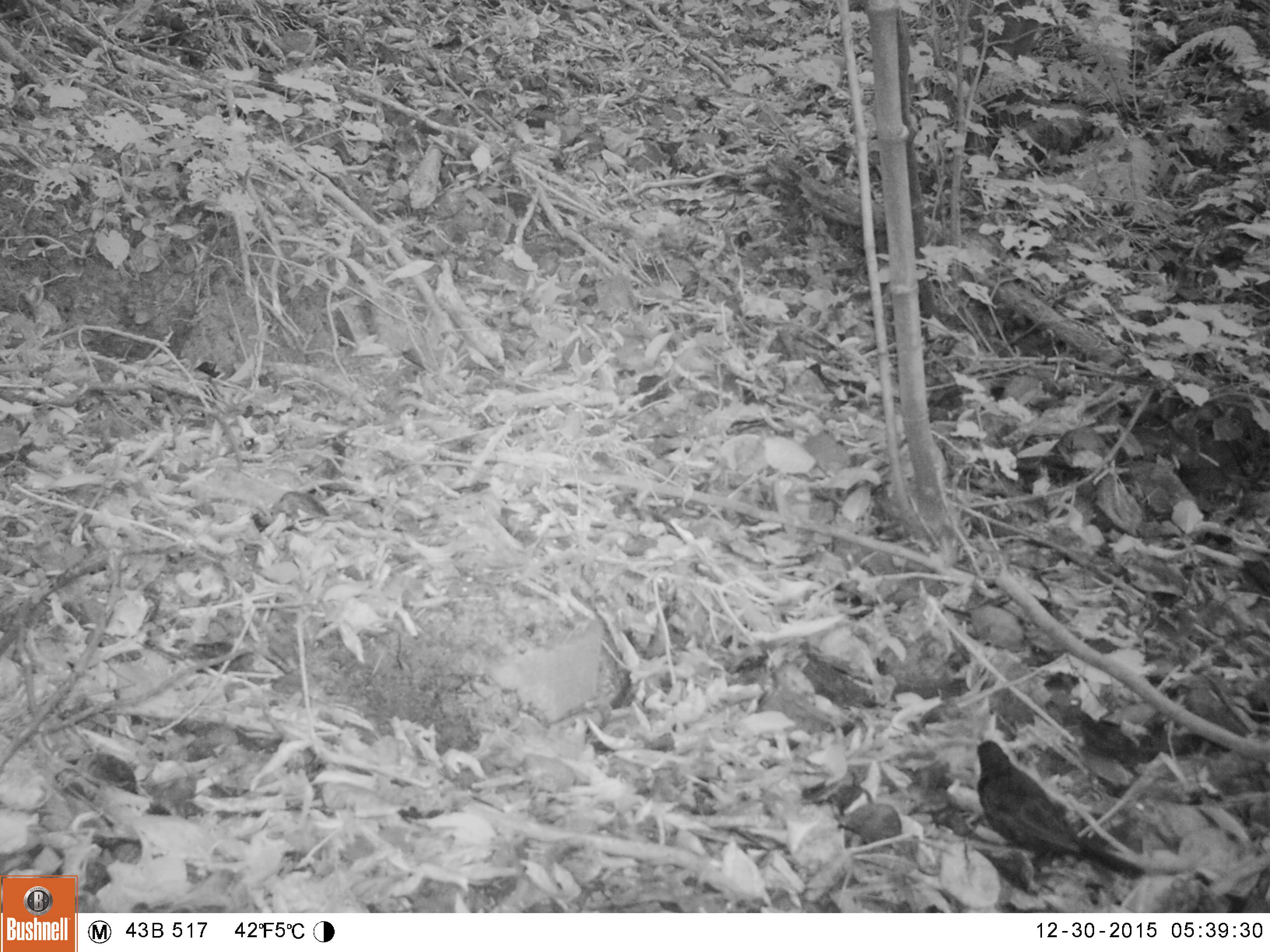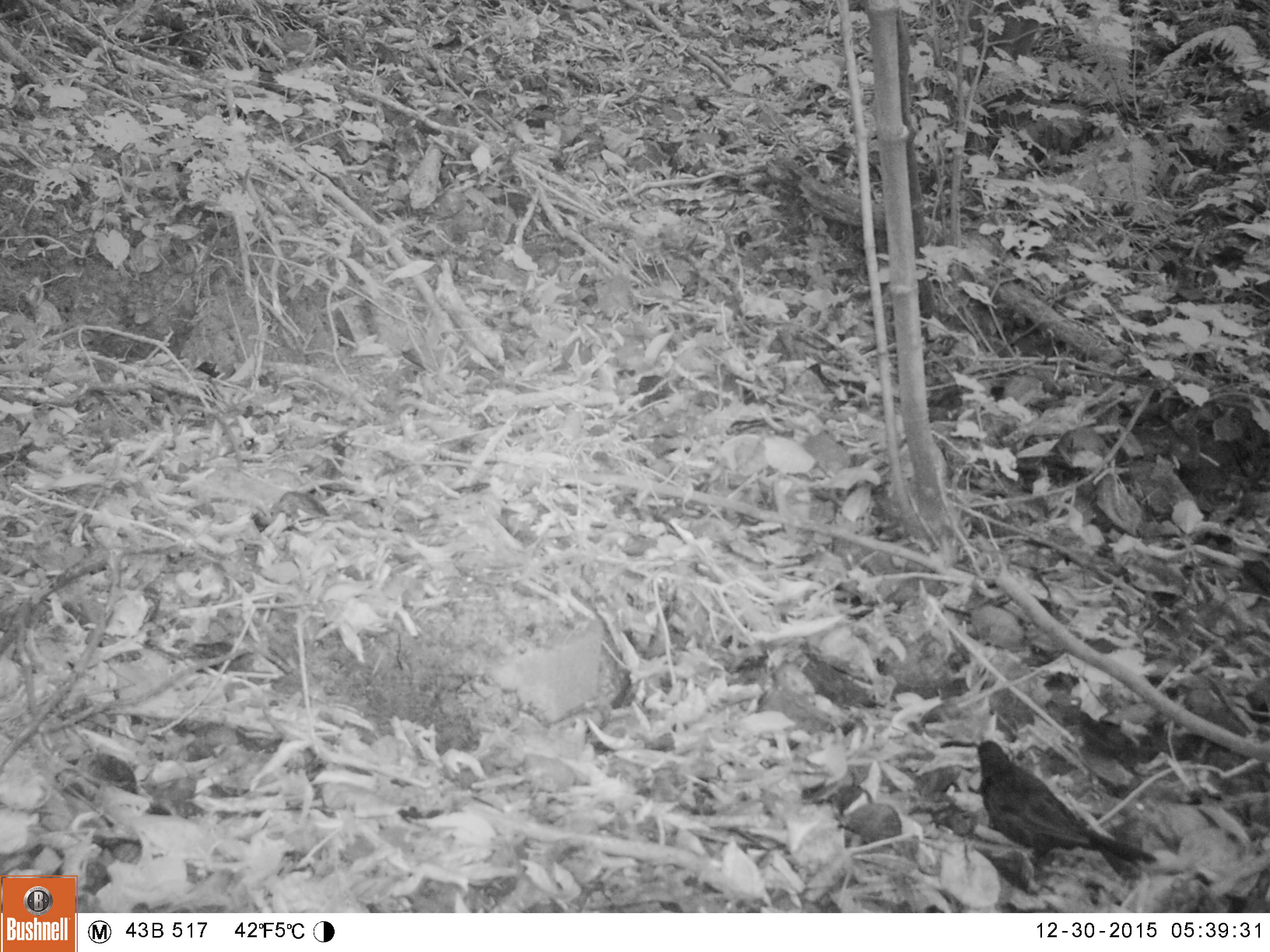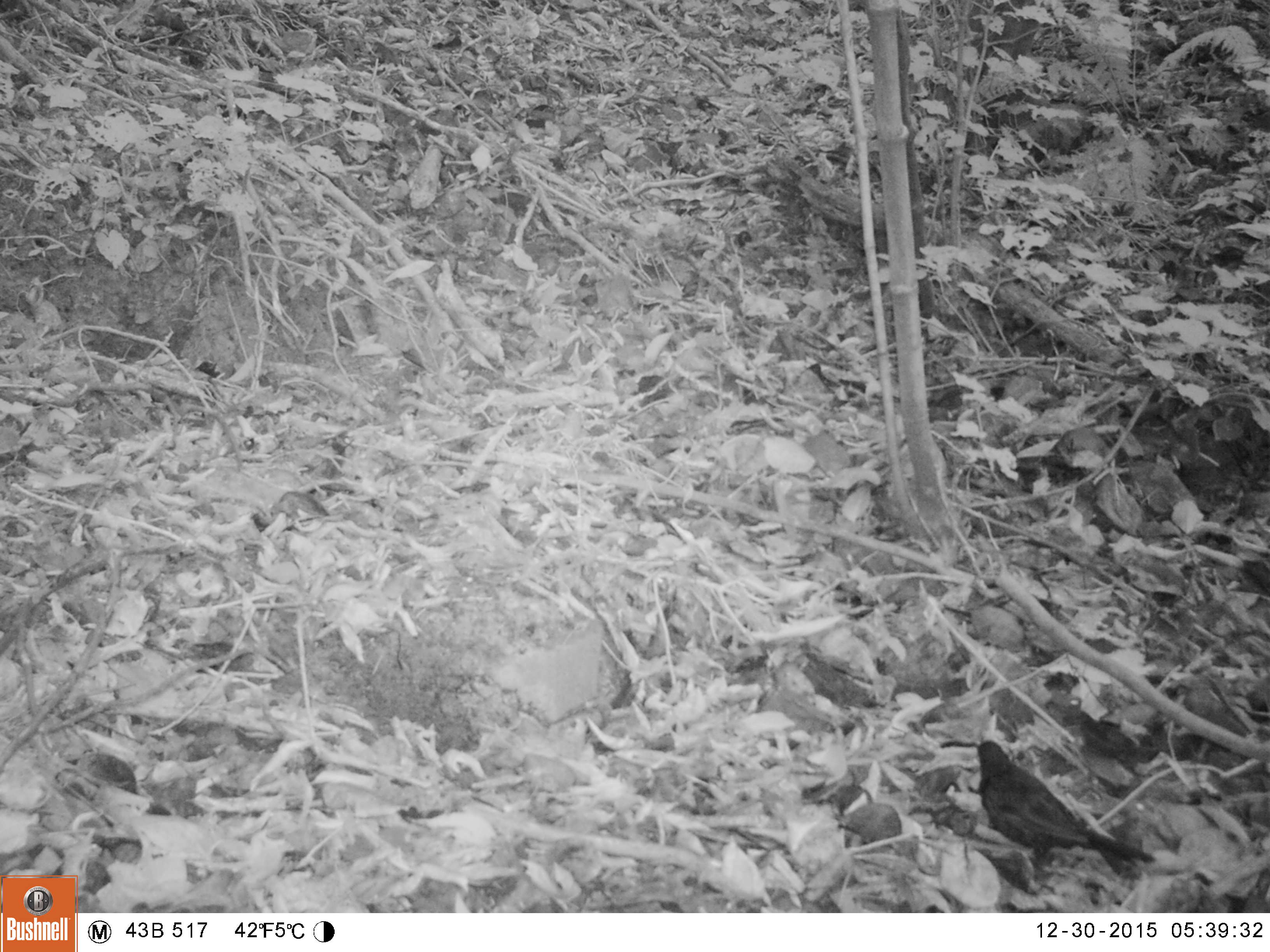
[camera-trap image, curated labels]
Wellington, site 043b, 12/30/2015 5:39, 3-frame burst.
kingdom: Animalia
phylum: Chordata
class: Aves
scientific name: Aves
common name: bird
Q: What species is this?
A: Bird (Aves).